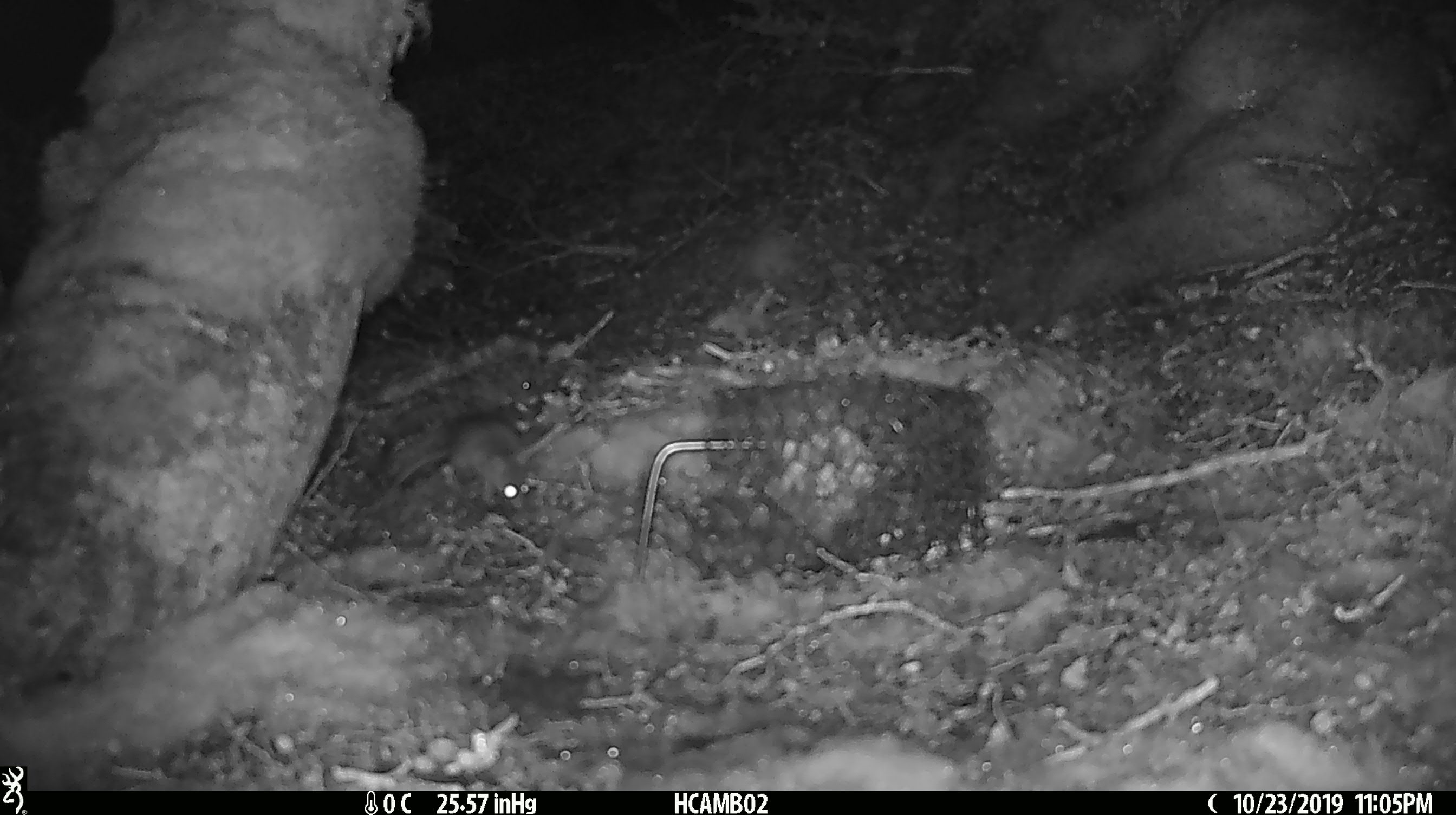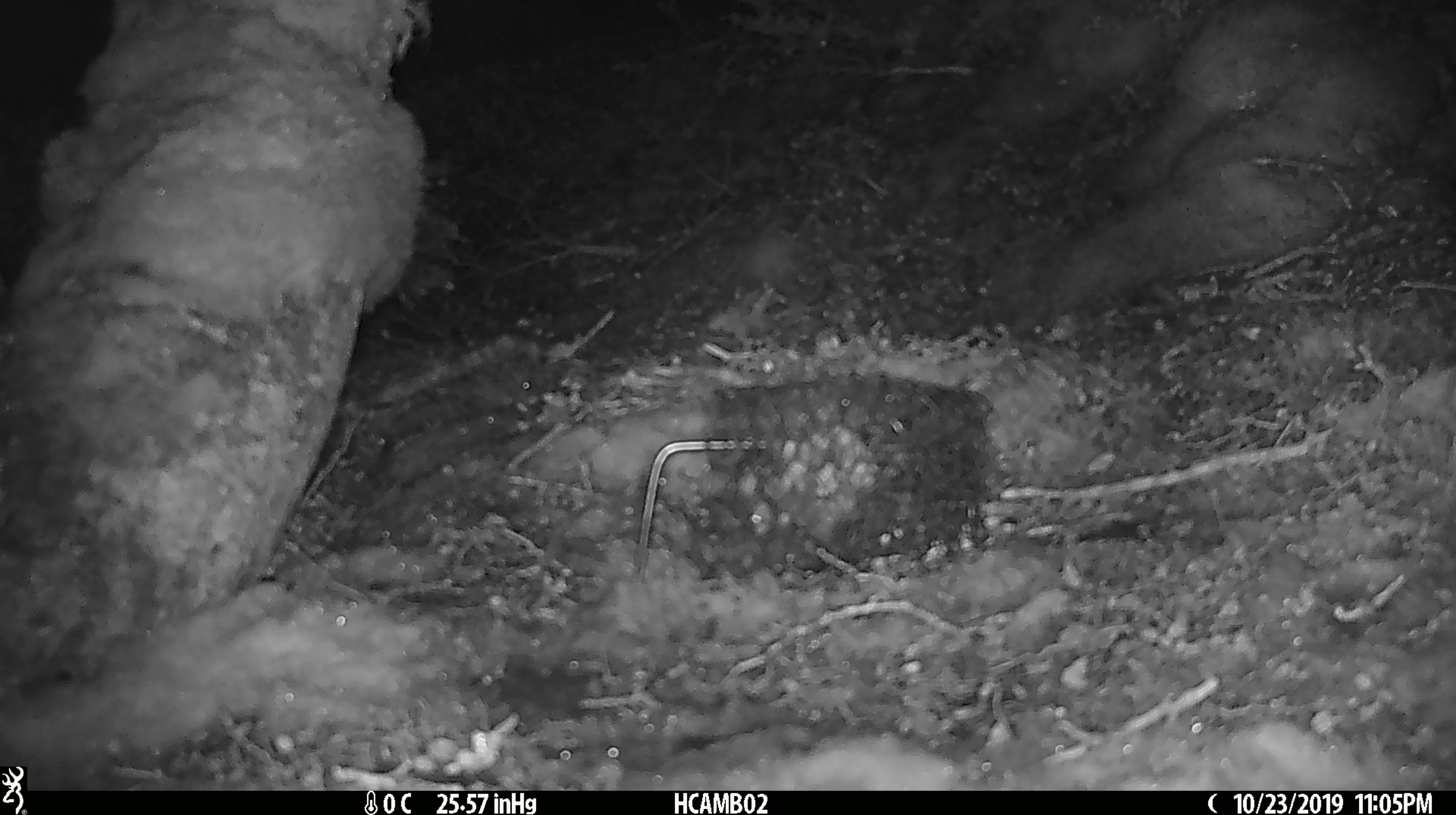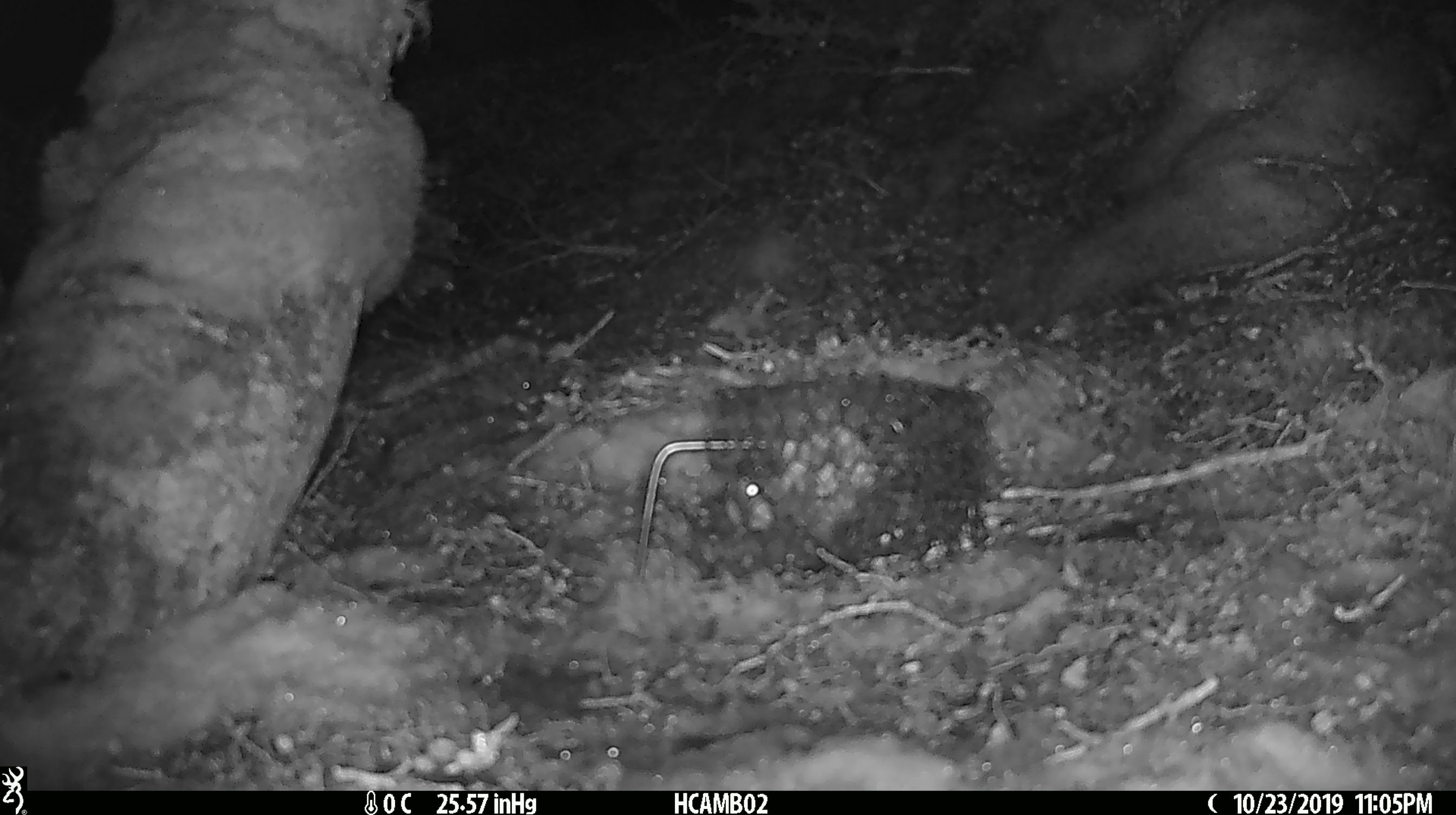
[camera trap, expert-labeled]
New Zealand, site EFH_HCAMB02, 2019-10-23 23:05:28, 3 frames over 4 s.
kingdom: Animalia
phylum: Chordata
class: Mammalia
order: Rodentia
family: Muridae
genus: Mus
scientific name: Mus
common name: mouse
Mouse (Mus).